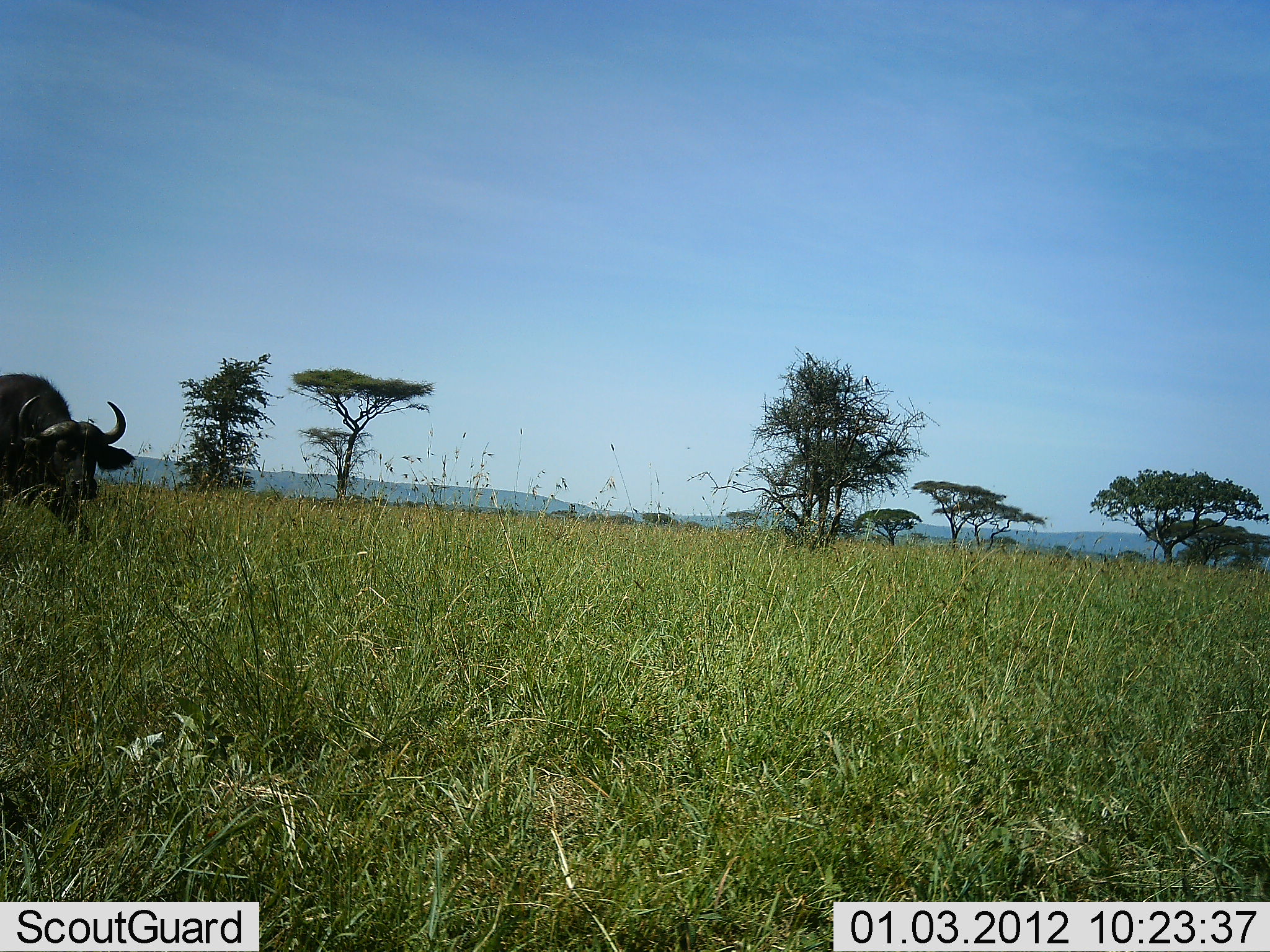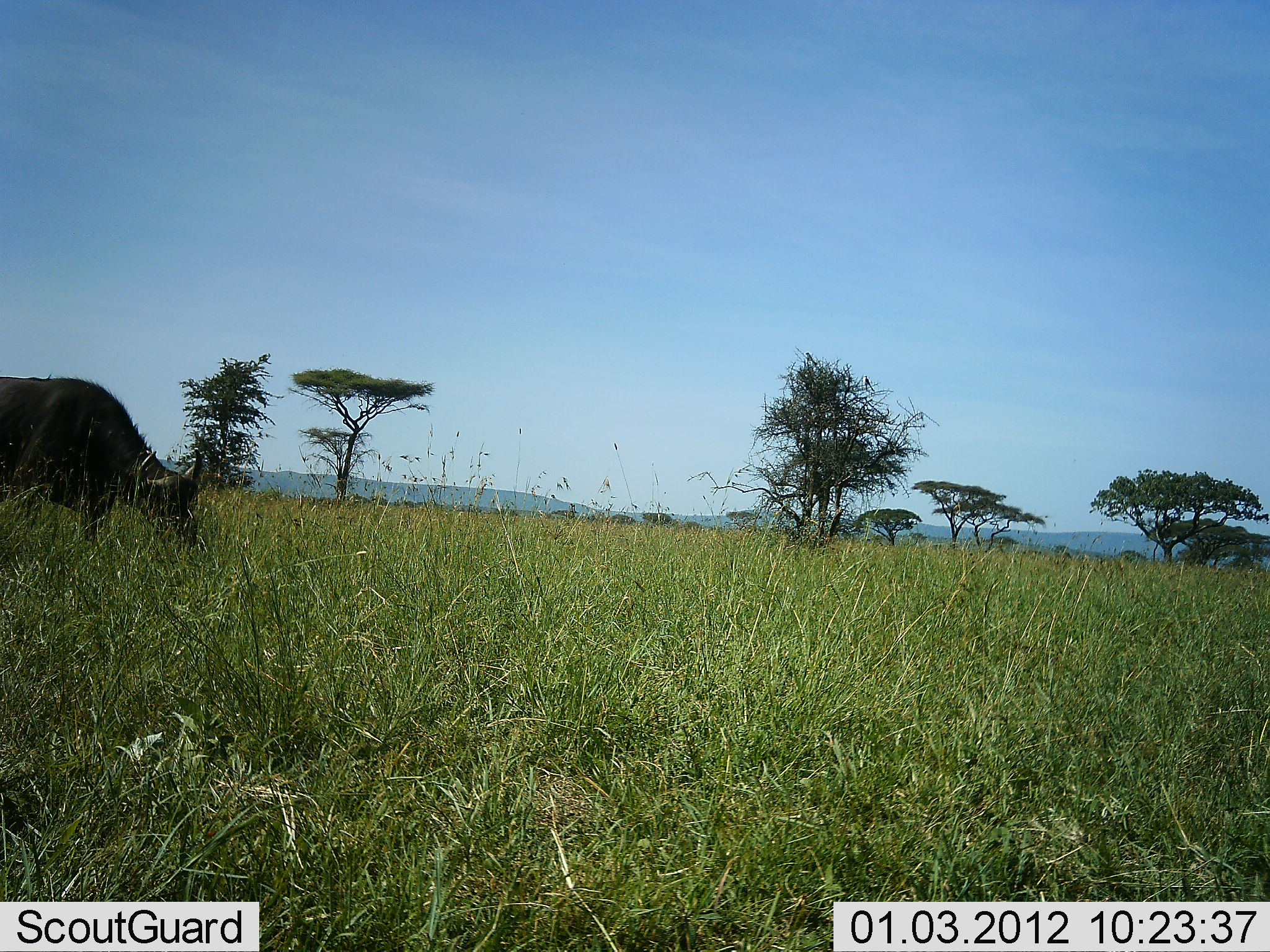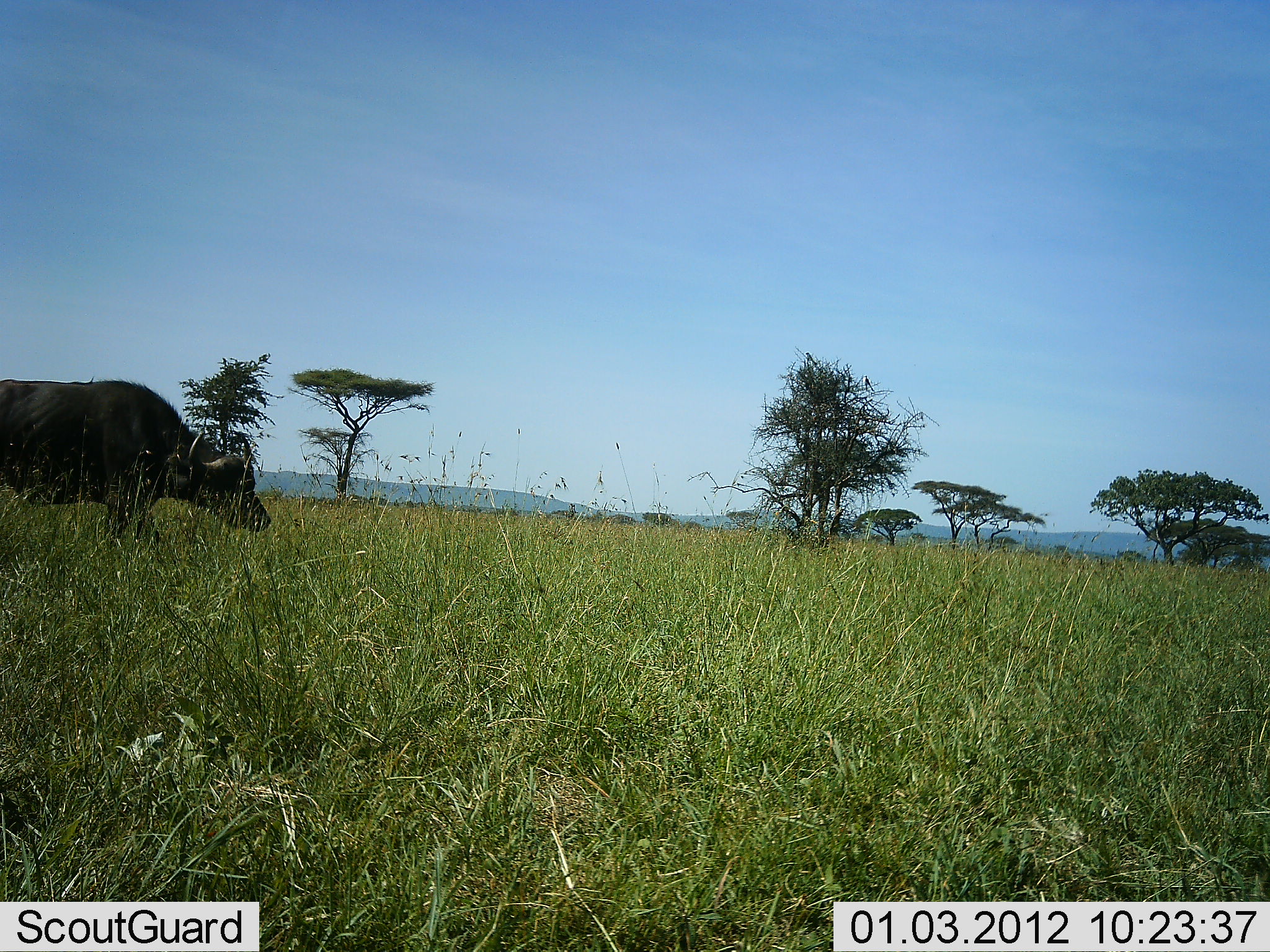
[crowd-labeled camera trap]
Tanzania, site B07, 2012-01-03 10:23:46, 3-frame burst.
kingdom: Animalia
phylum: Chordata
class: Mammalia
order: Artiodactyla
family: Bovidae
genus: Syncerus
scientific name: Syncerus caffer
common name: cape buffalo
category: buffalo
Buffalo (cape buffalo) (Syncerus caffer), count 1. Behavior (volunteer vote fractions): standing 6%, resting 0%, moving 75%, interacting 0%. Young present (vote fraction): 0%. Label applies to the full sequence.